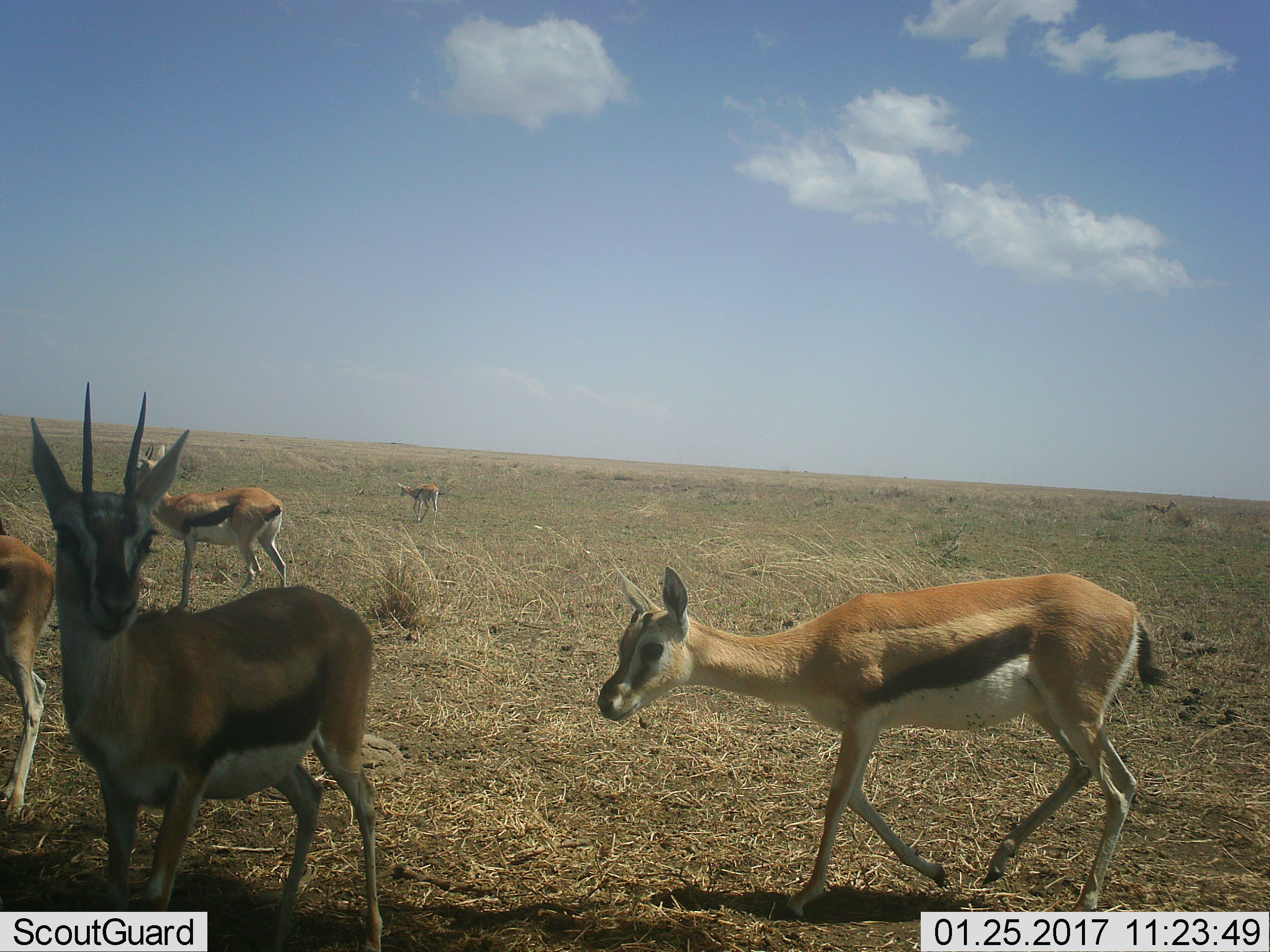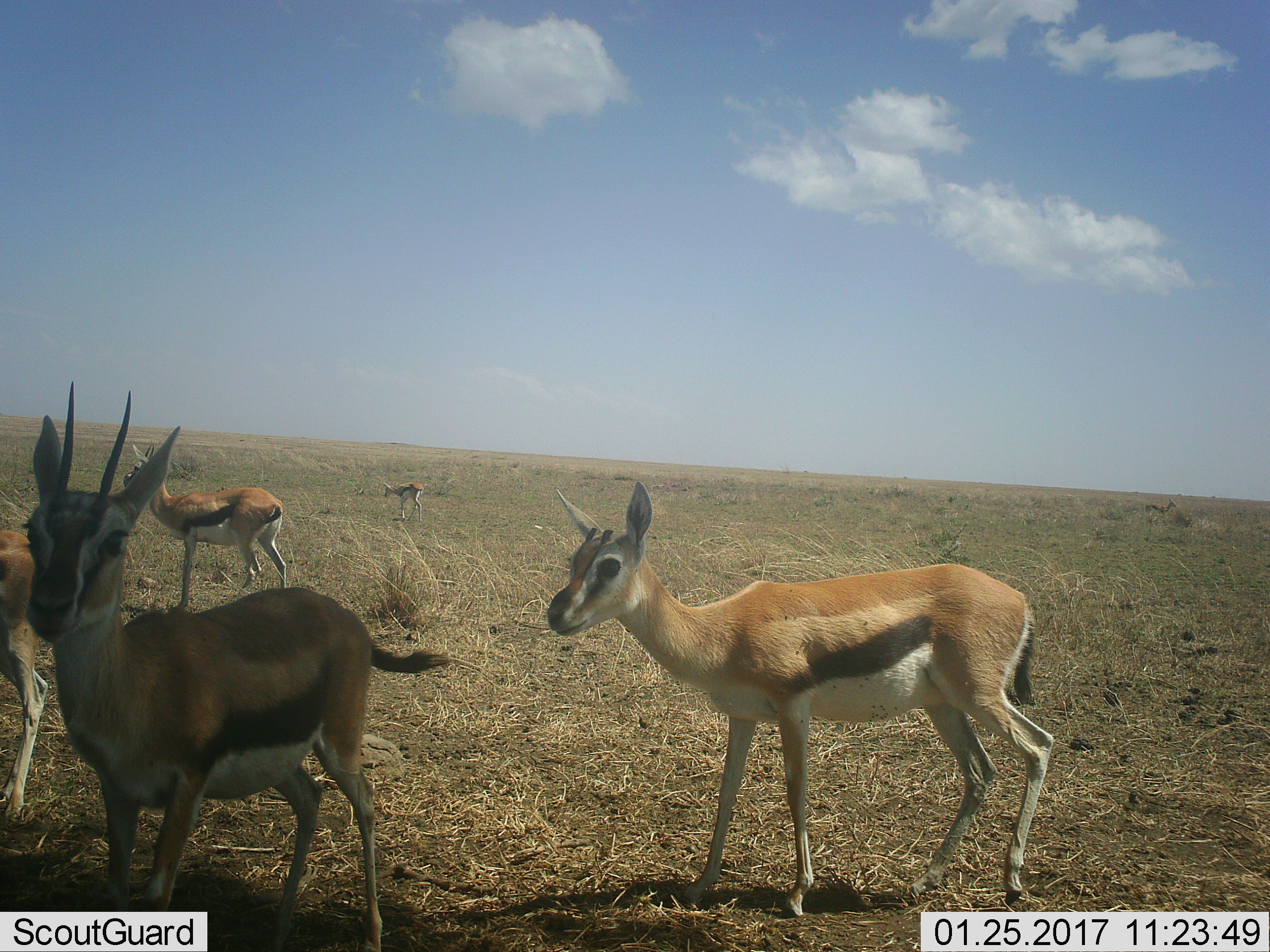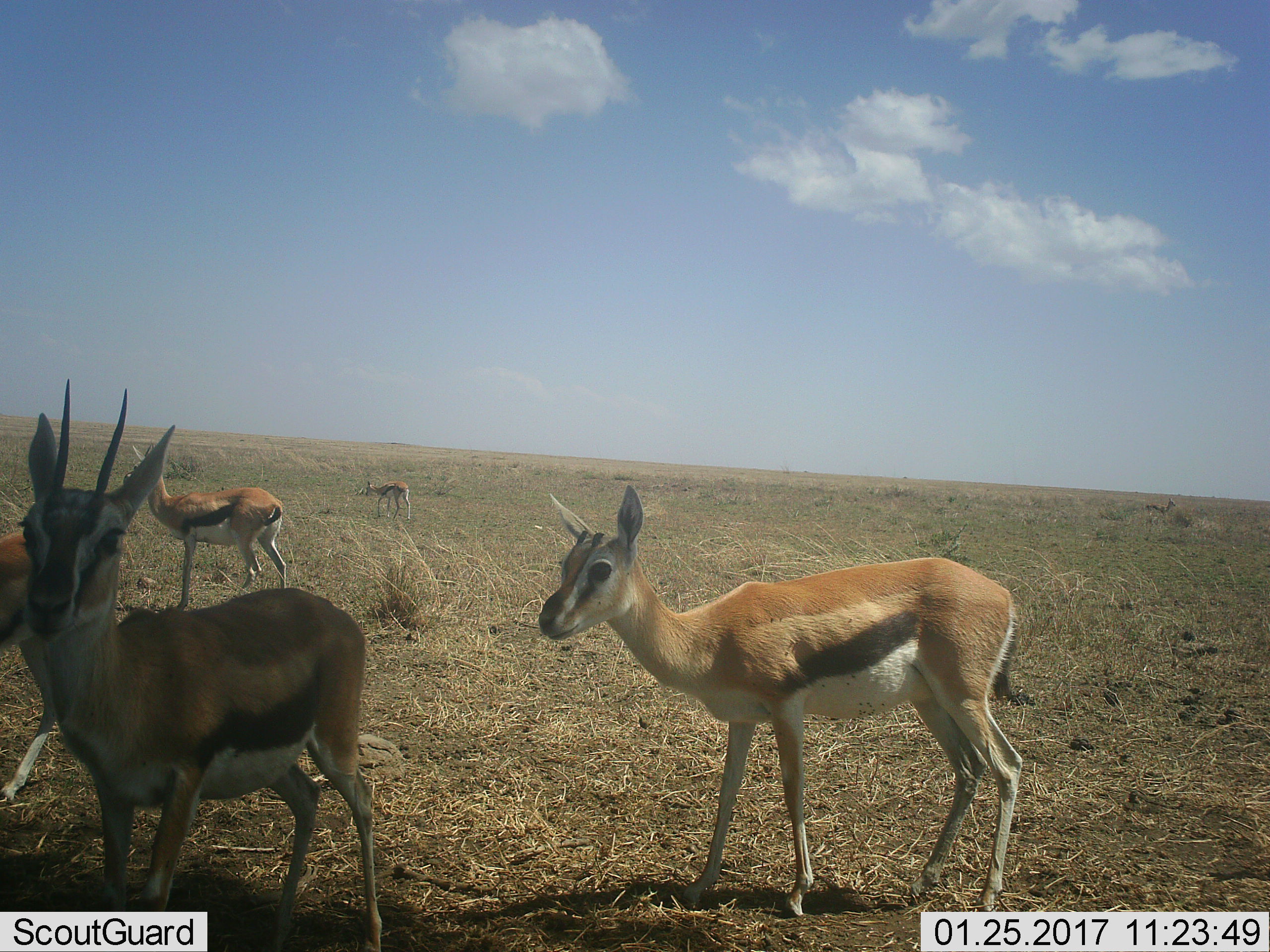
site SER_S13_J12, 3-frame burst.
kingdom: Animalia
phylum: Chordata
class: Mammalia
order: Artiodactyla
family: Bovidae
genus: Eudorcas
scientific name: Eudorcas thomsonii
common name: thomson's gazelle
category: gazellethomsons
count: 6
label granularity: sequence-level